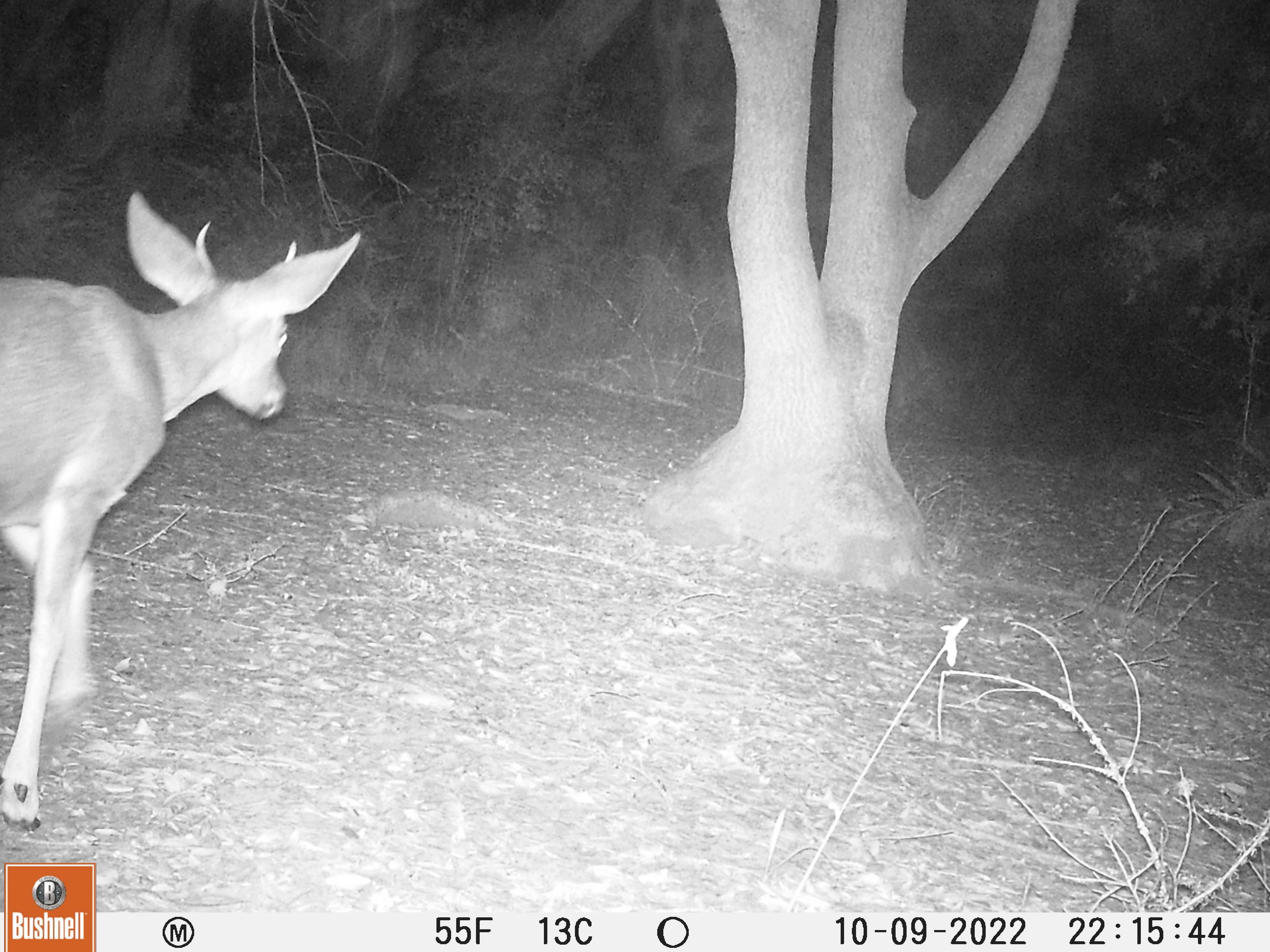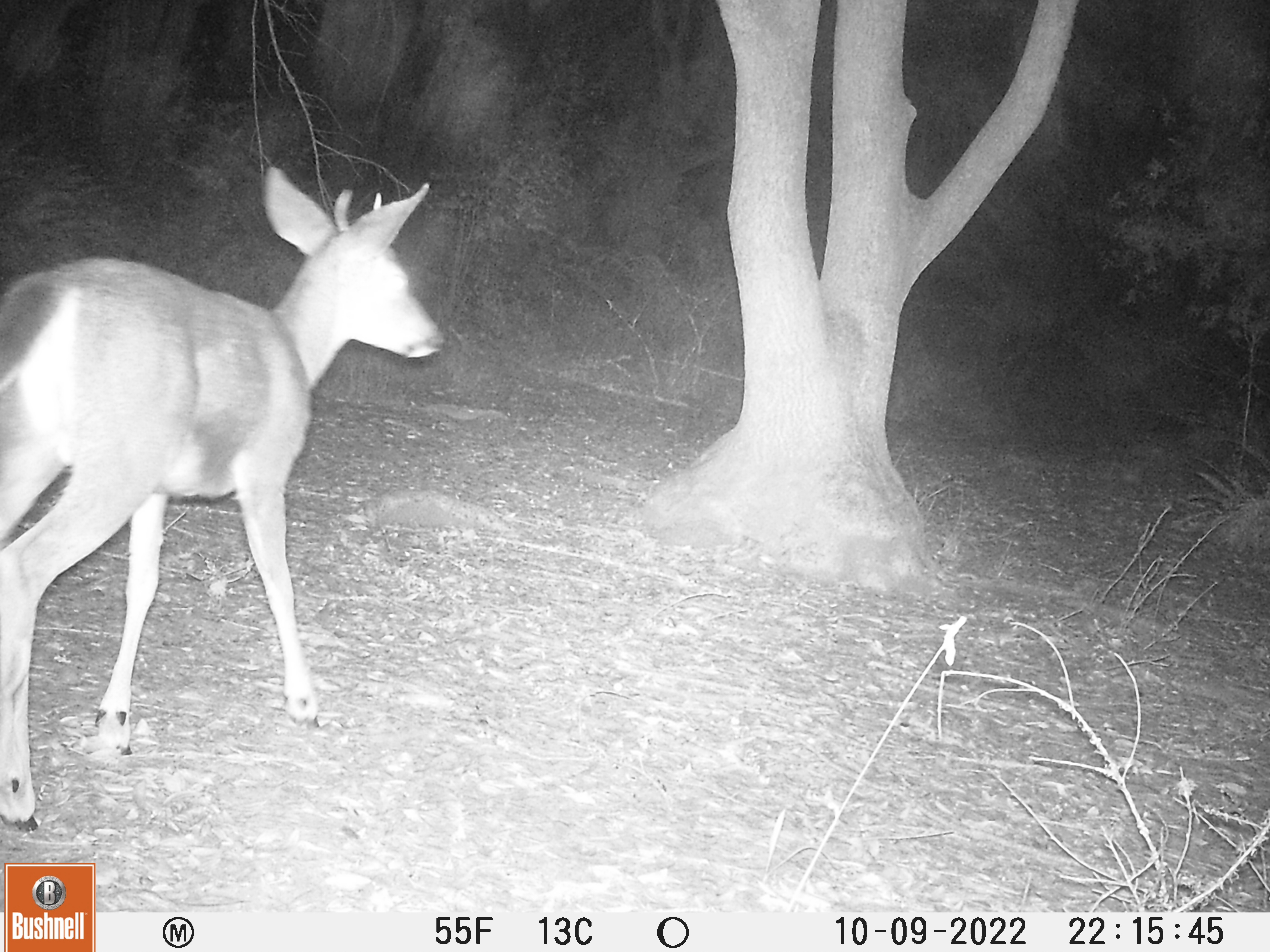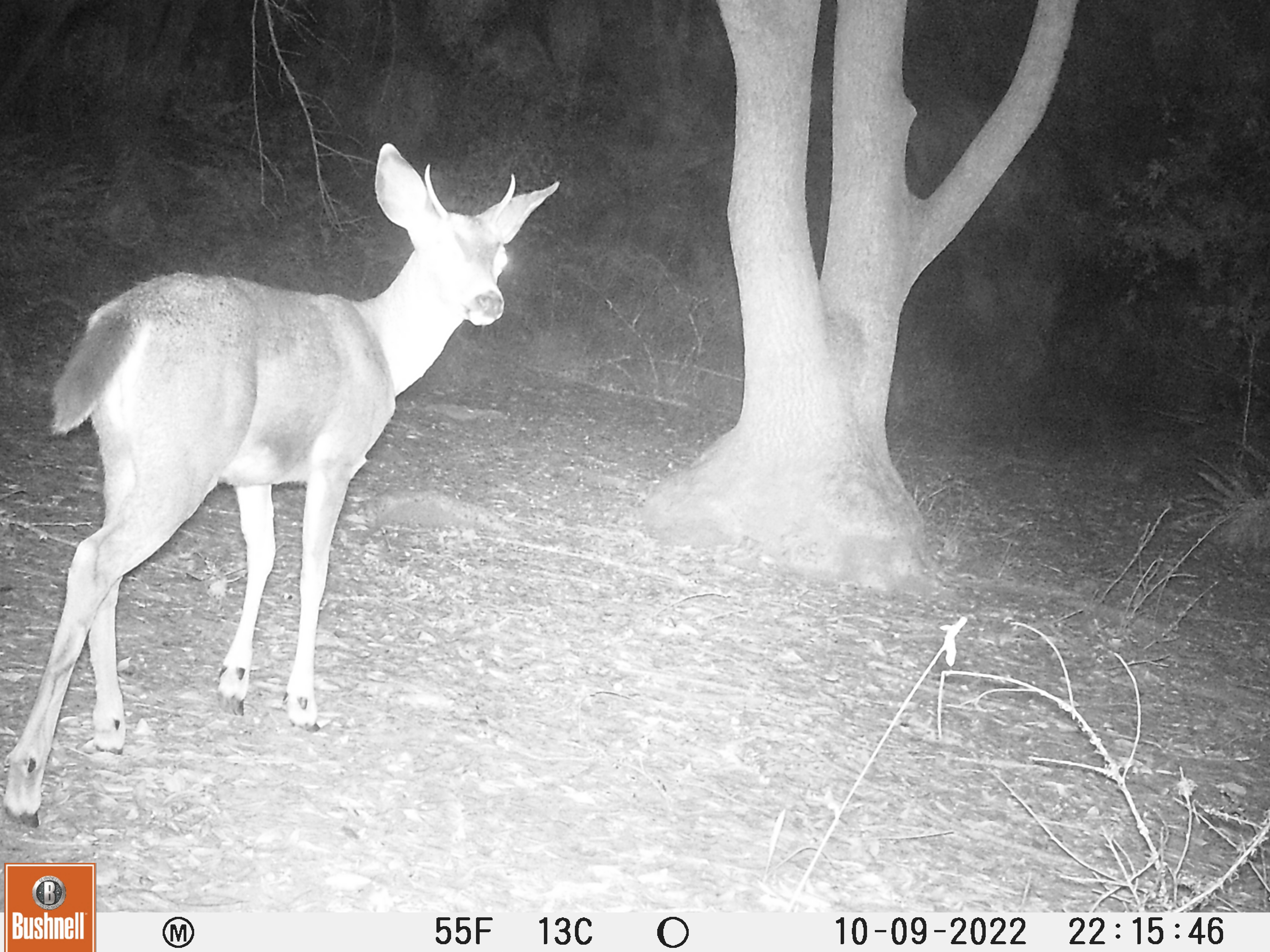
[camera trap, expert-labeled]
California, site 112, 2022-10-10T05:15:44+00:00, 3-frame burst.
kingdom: Animalia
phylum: Chordata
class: Mammalia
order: Artiodactyla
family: Cervidae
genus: Odocoileus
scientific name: Odocoileus hemionus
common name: mule deer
Mule deer (Odocoileus hemionus).